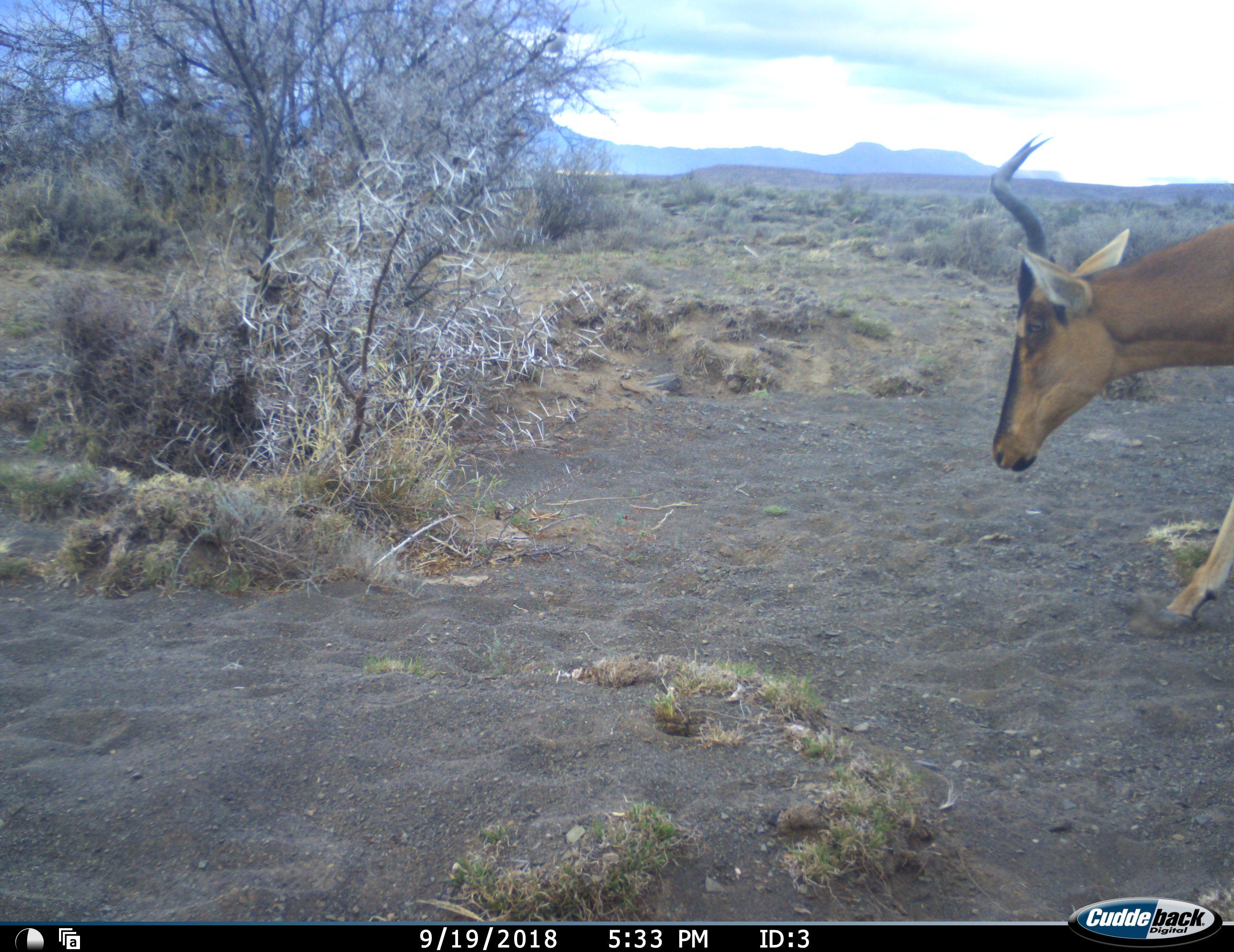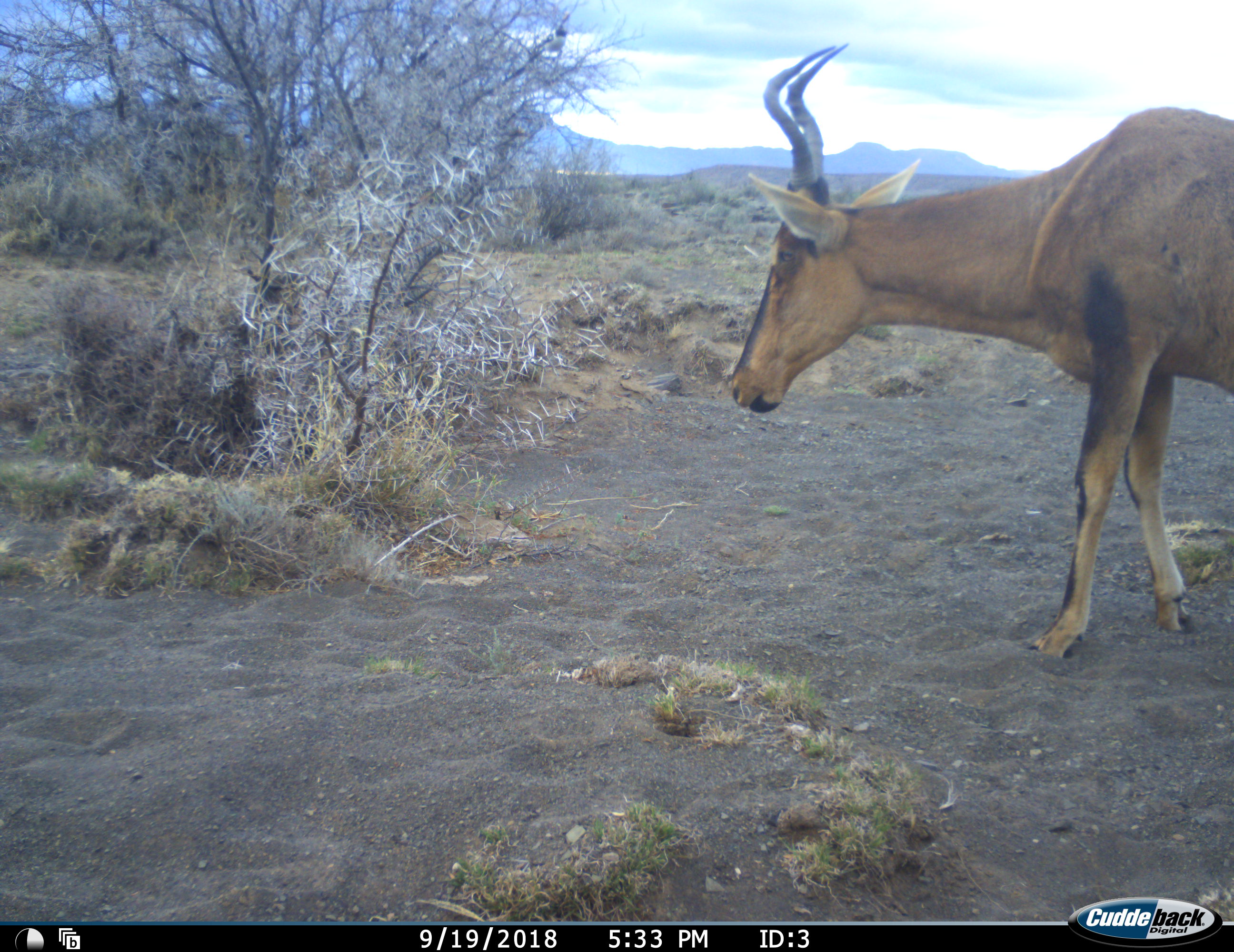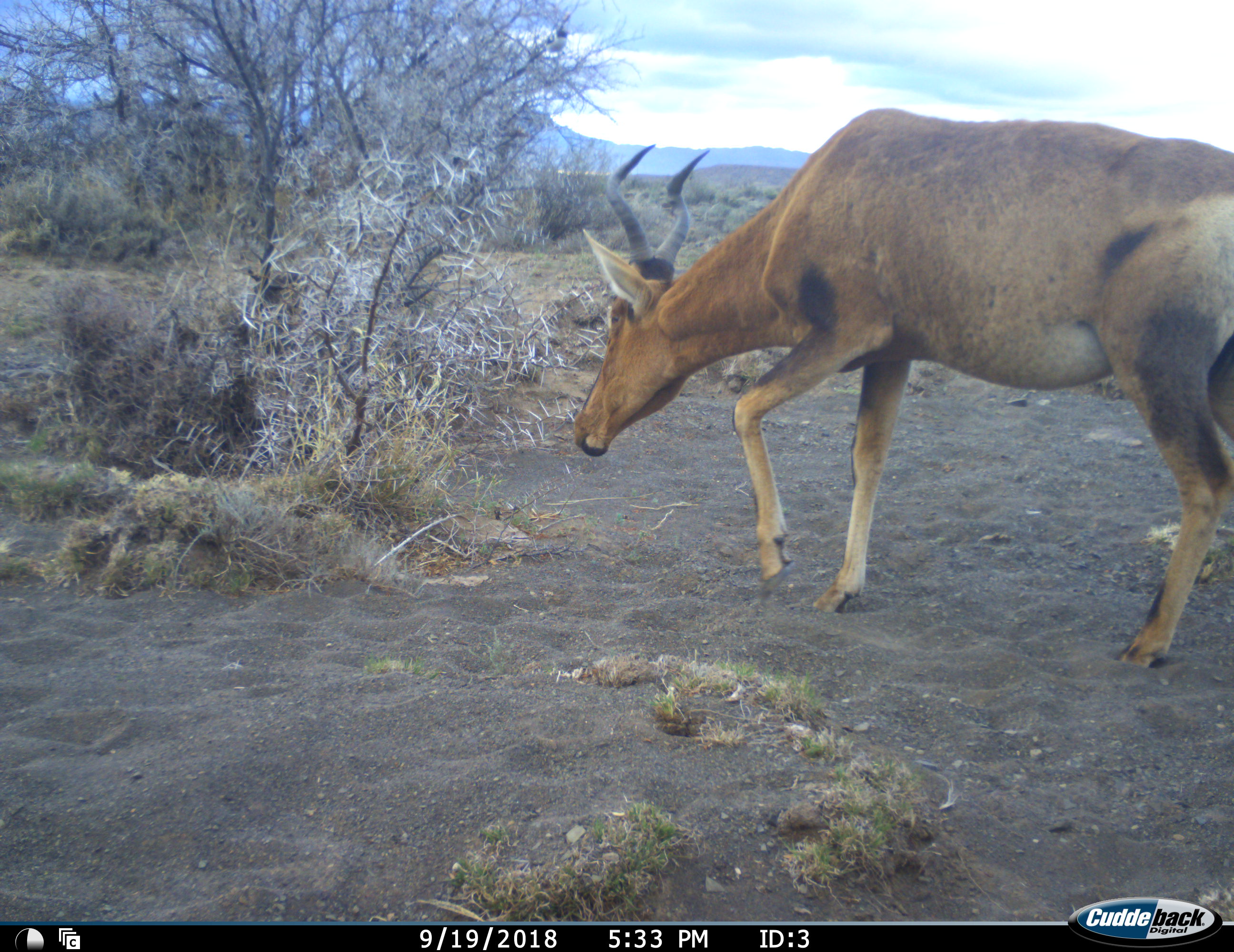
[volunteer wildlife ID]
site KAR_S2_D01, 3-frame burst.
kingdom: Animalia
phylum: Chordata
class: Mammalia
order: Artiodactyla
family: Bovidae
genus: Alcelaphus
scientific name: Alcelaphus buselaphus caama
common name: red hartebeest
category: hartebeestred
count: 1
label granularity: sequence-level